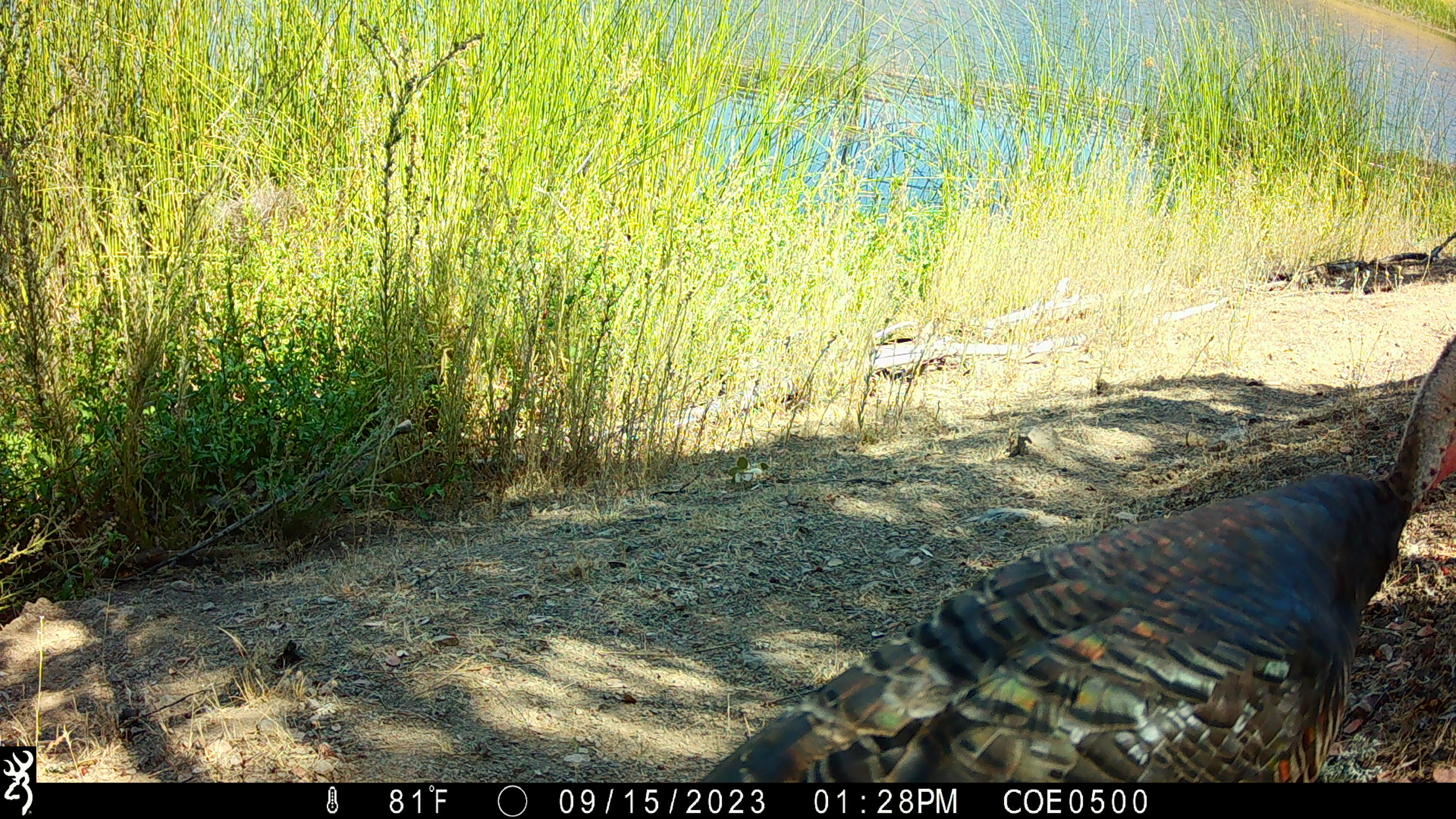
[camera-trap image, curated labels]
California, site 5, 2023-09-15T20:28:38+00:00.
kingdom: Animalia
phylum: Chordata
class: Aves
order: Galliformes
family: Phasianidae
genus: Meleagris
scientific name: Meleagris gallopavo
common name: turkey